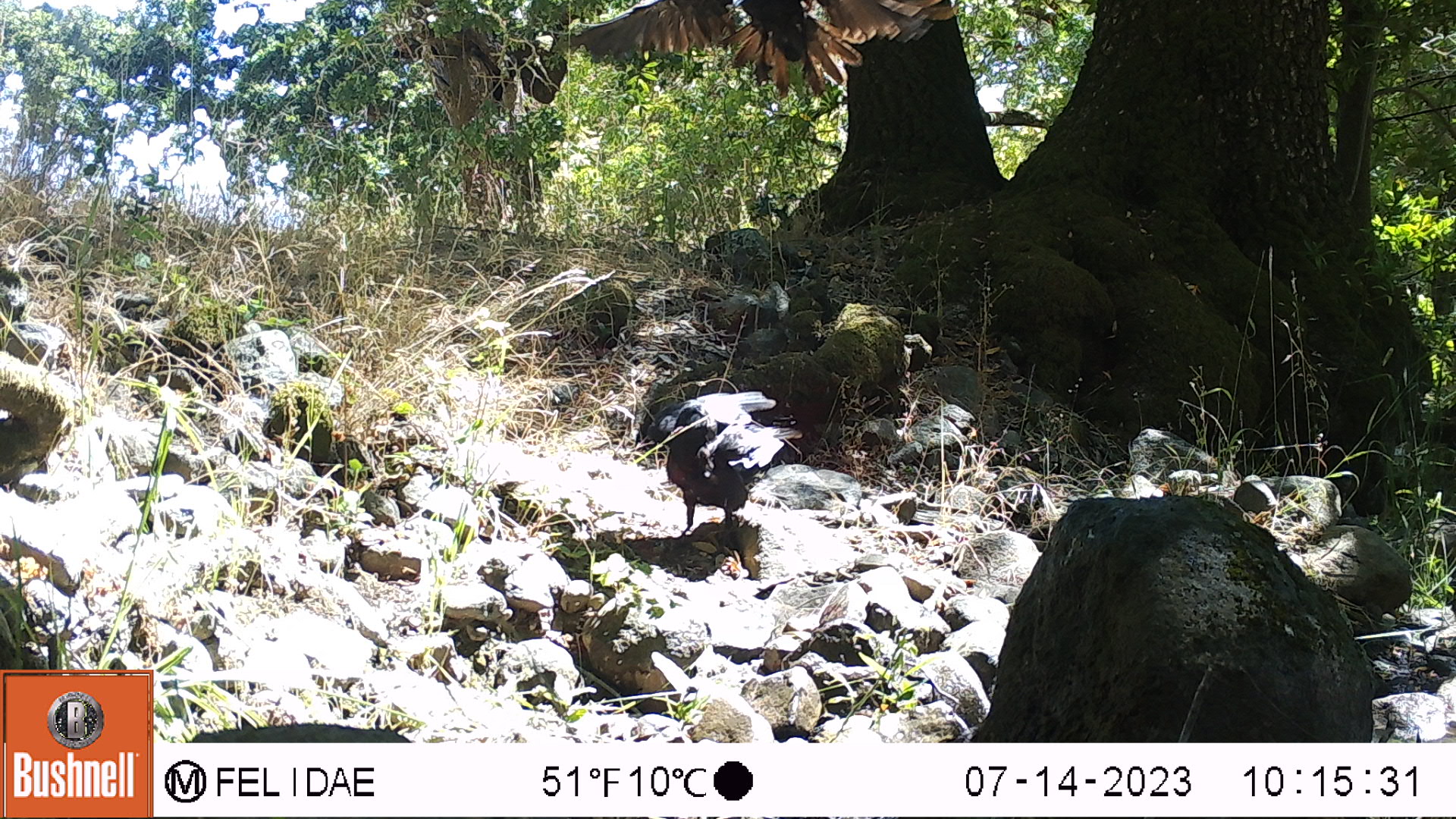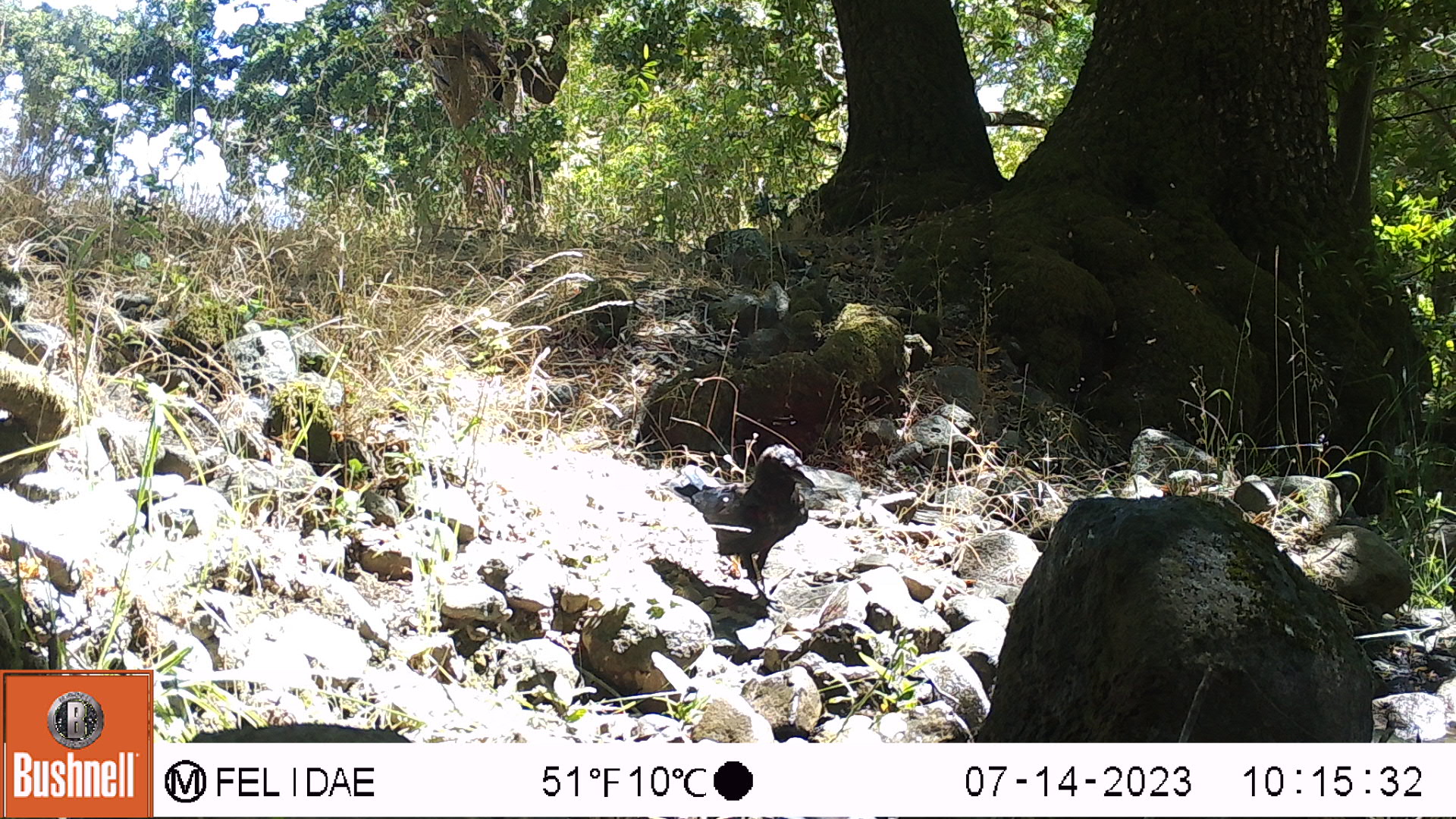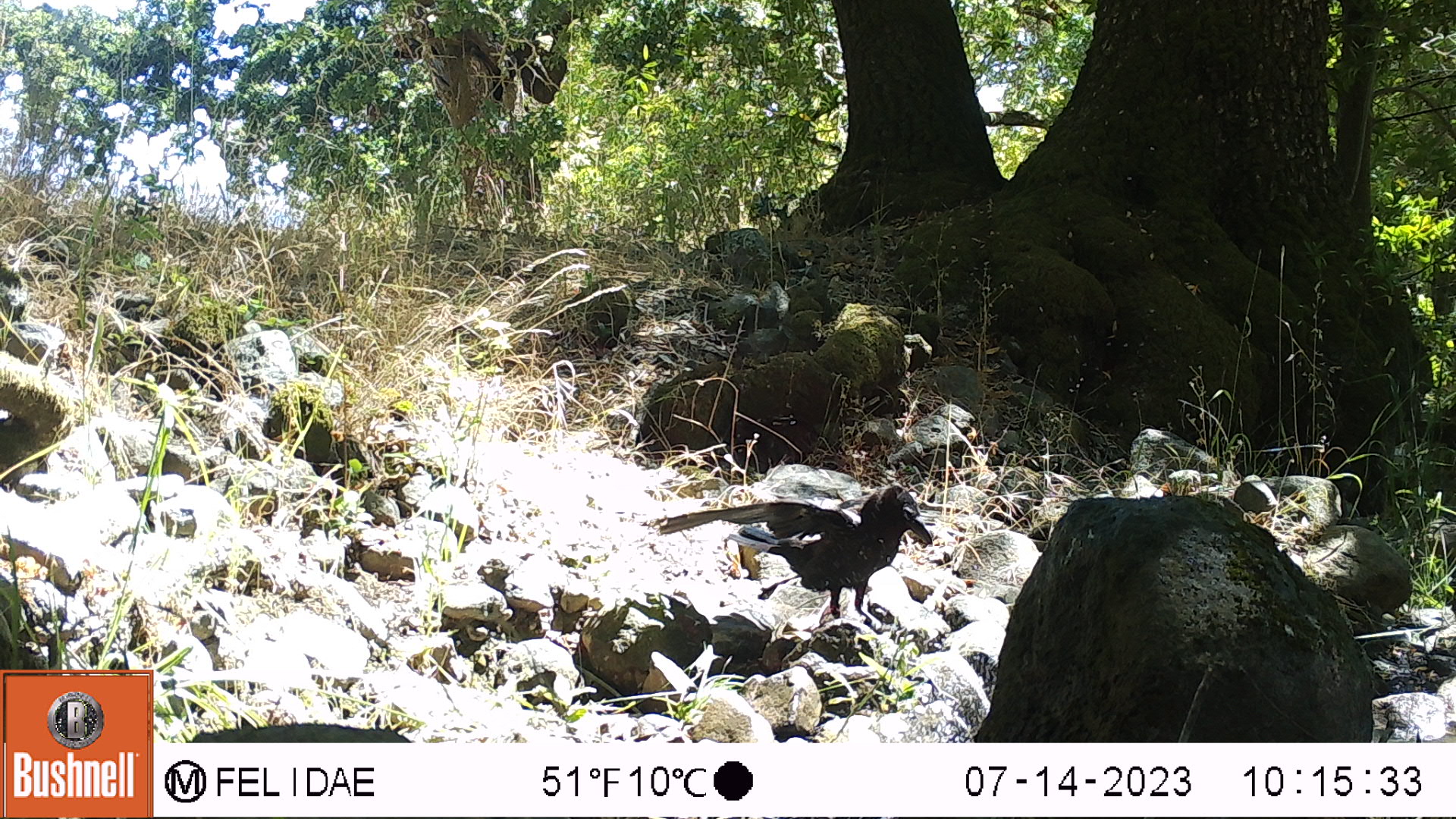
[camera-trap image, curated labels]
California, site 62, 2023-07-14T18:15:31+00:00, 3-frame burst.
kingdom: Animalia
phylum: Chordata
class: Aves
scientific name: Aves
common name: bird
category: unknown bird